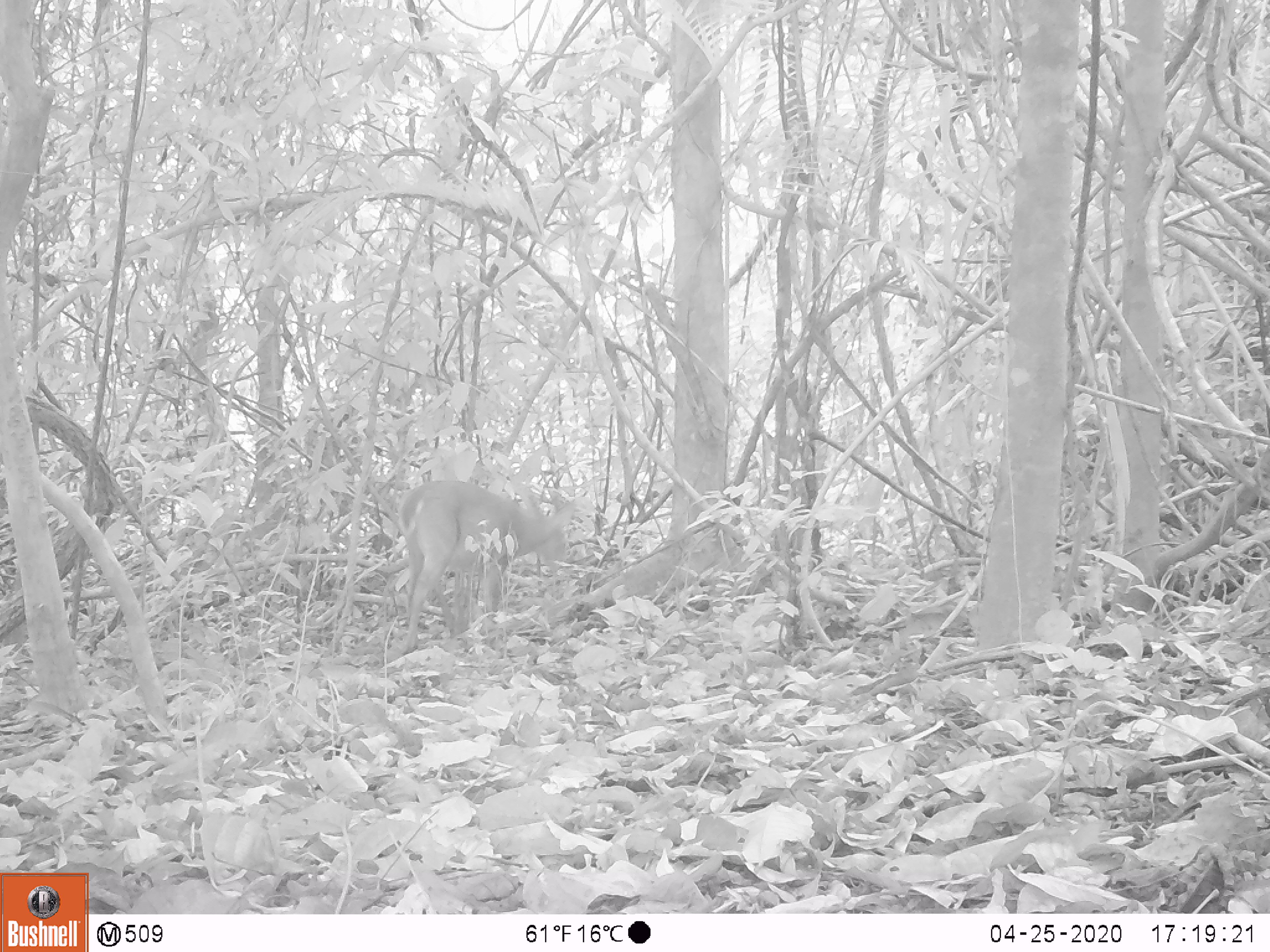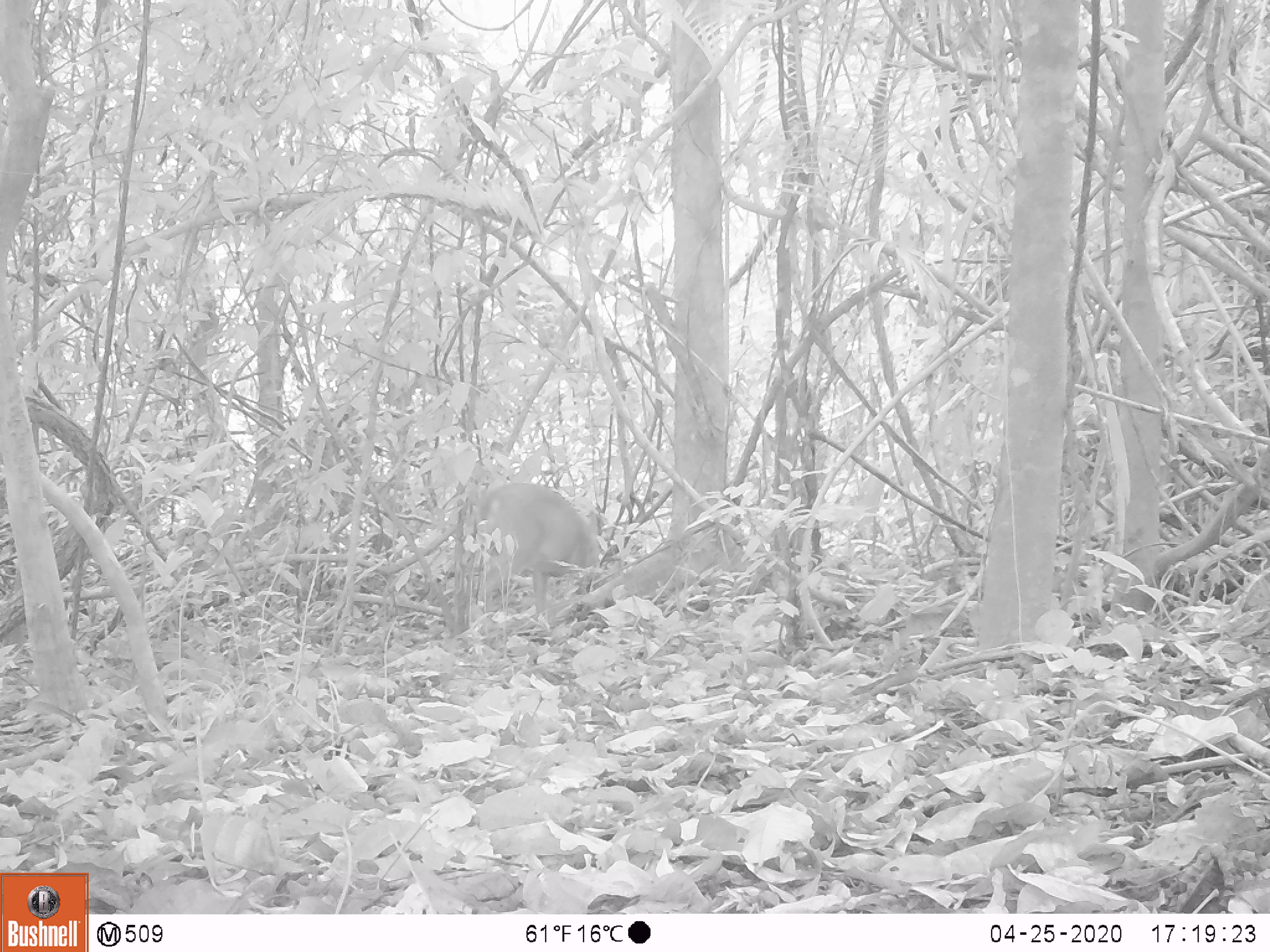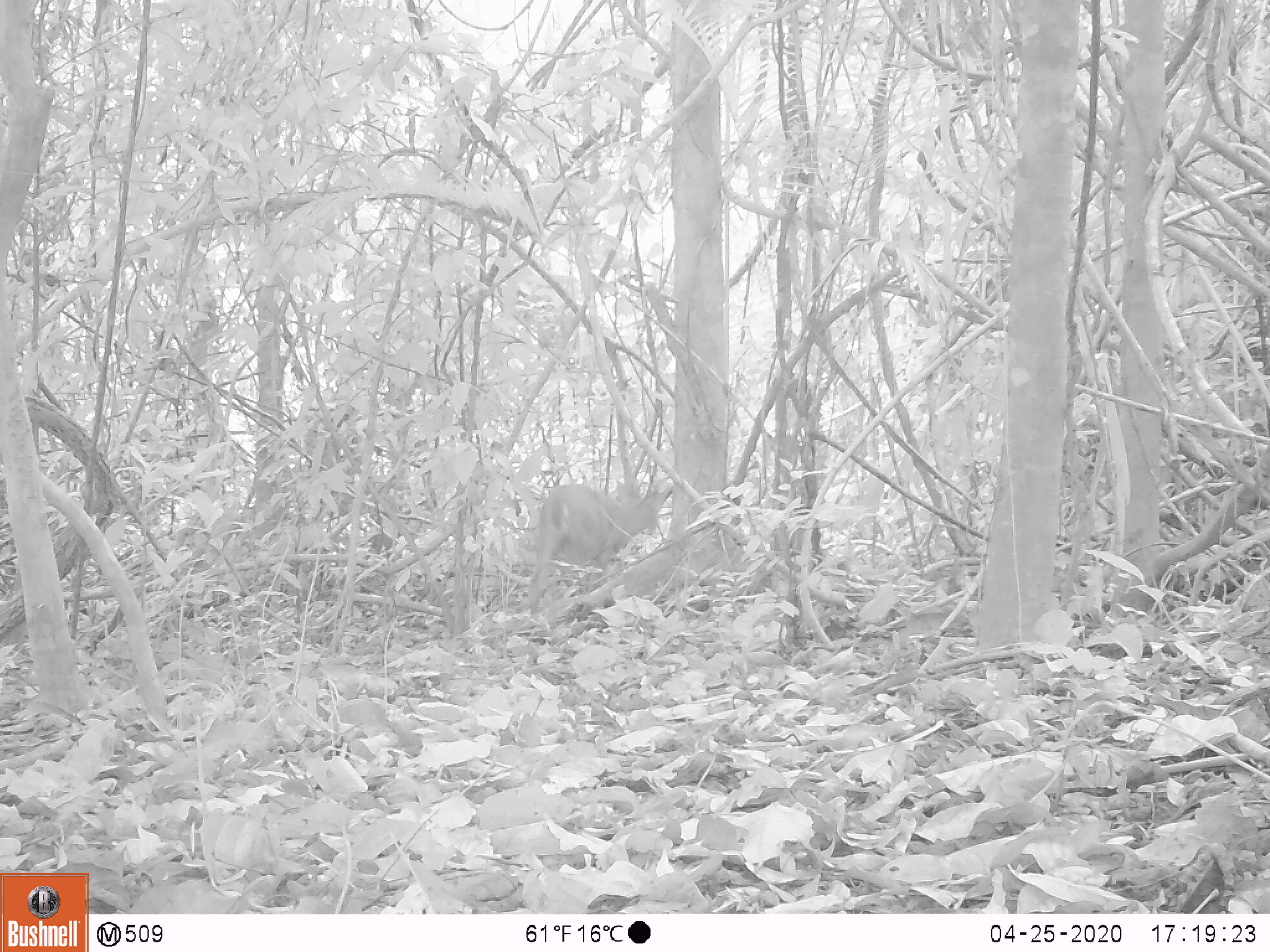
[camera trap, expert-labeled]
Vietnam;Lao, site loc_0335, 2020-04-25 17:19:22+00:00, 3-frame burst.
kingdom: Animalia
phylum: Chordata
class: Mammalia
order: Artiodactyla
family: Cervidae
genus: Muntiacus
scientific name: Muntiacus vuquangensis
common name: large-antlered muntjac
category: large antlered muntjac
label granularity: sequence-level